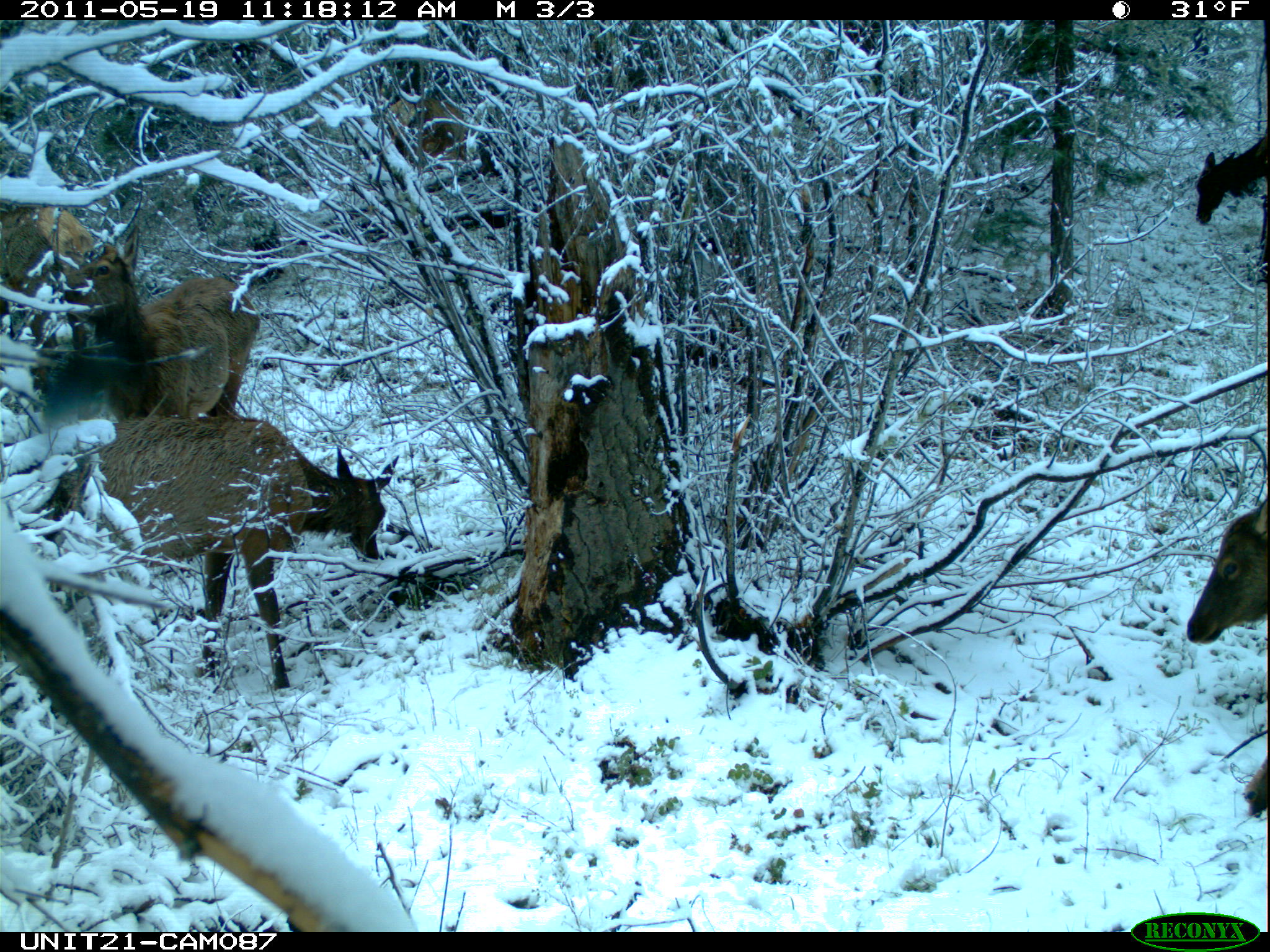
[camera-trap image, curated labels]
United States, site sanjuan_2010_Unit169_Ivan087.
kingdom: Animalia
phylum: Chordata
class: Mammalia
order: Artiodactyla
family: Cervidae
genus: Cervus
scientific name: Cervus elaphus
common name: red deer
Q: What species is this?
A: Cervus elaphus (red deer).